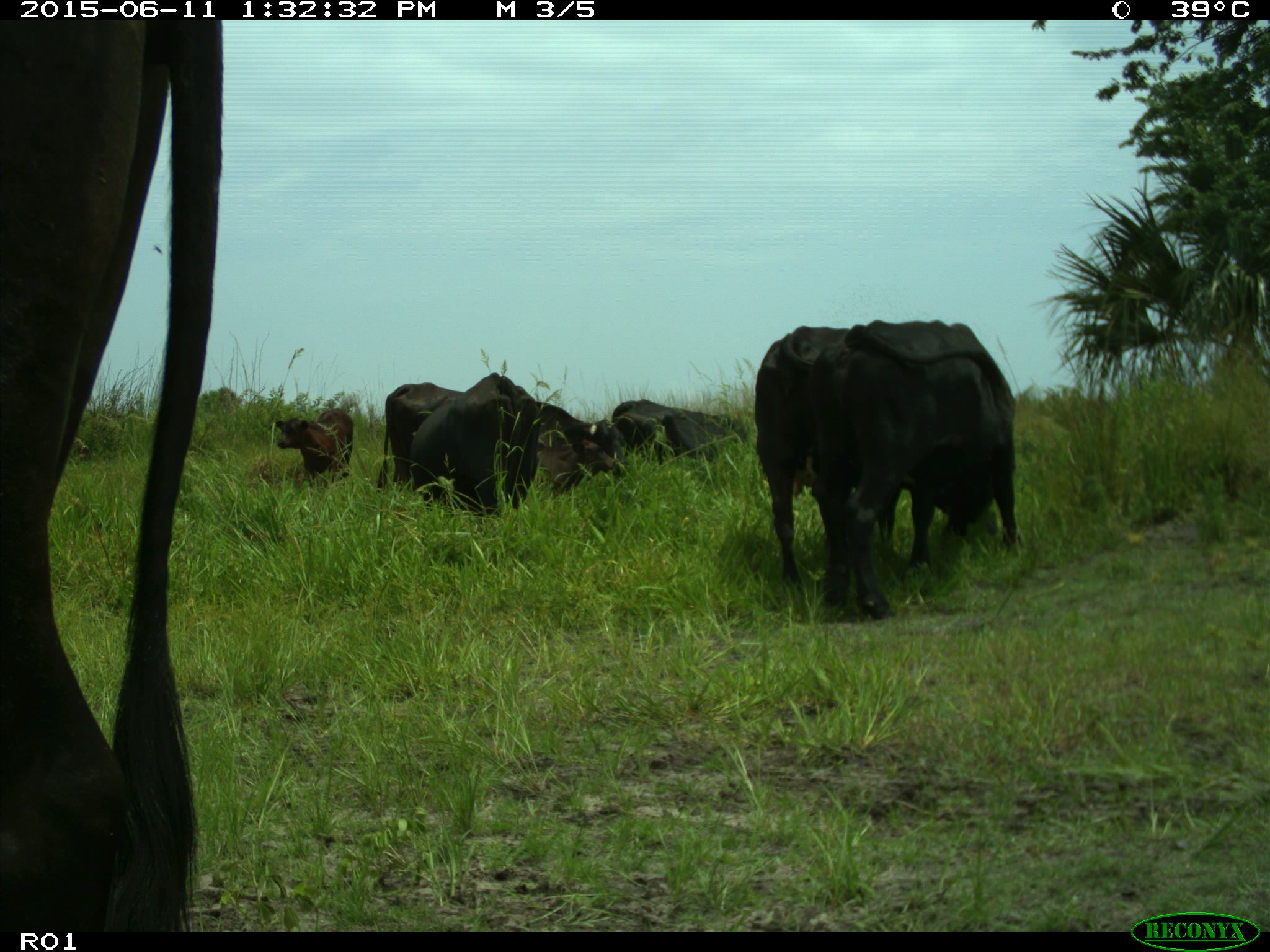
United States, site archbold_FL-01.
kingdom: Animalia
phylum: Chordata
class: Mammalia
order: Artiodactyla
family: Bovidae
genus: Bos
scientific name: Bos taurus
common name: domestic cow